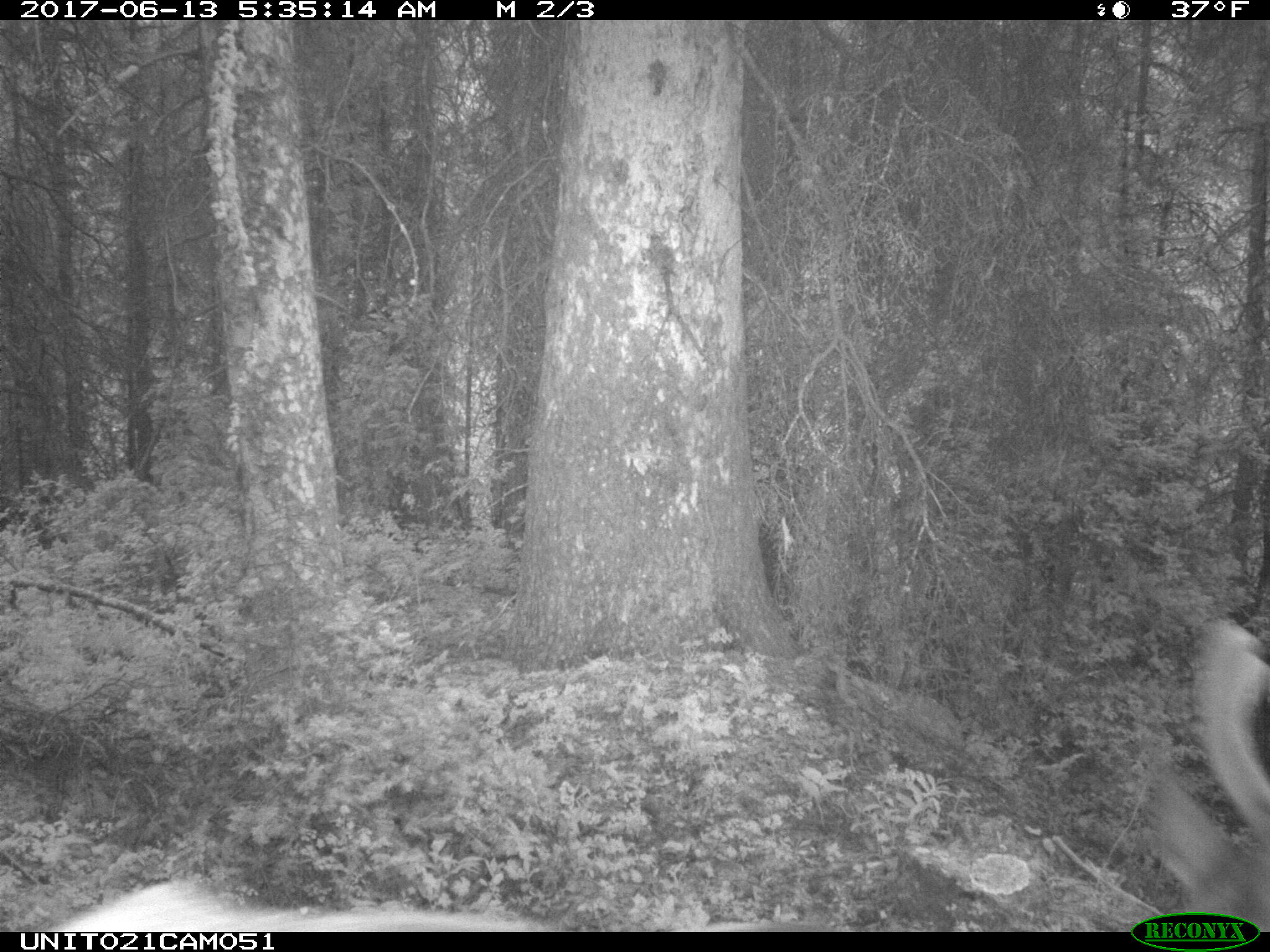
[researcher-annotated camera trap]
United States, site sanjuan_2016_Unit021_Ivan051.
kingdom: Animalia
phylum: Chordata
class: Mammalia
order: Artiodactyla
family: Cervidae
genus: Cervus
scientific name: Cervus elaphus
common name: red deer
Cervus elaphus (red deer).